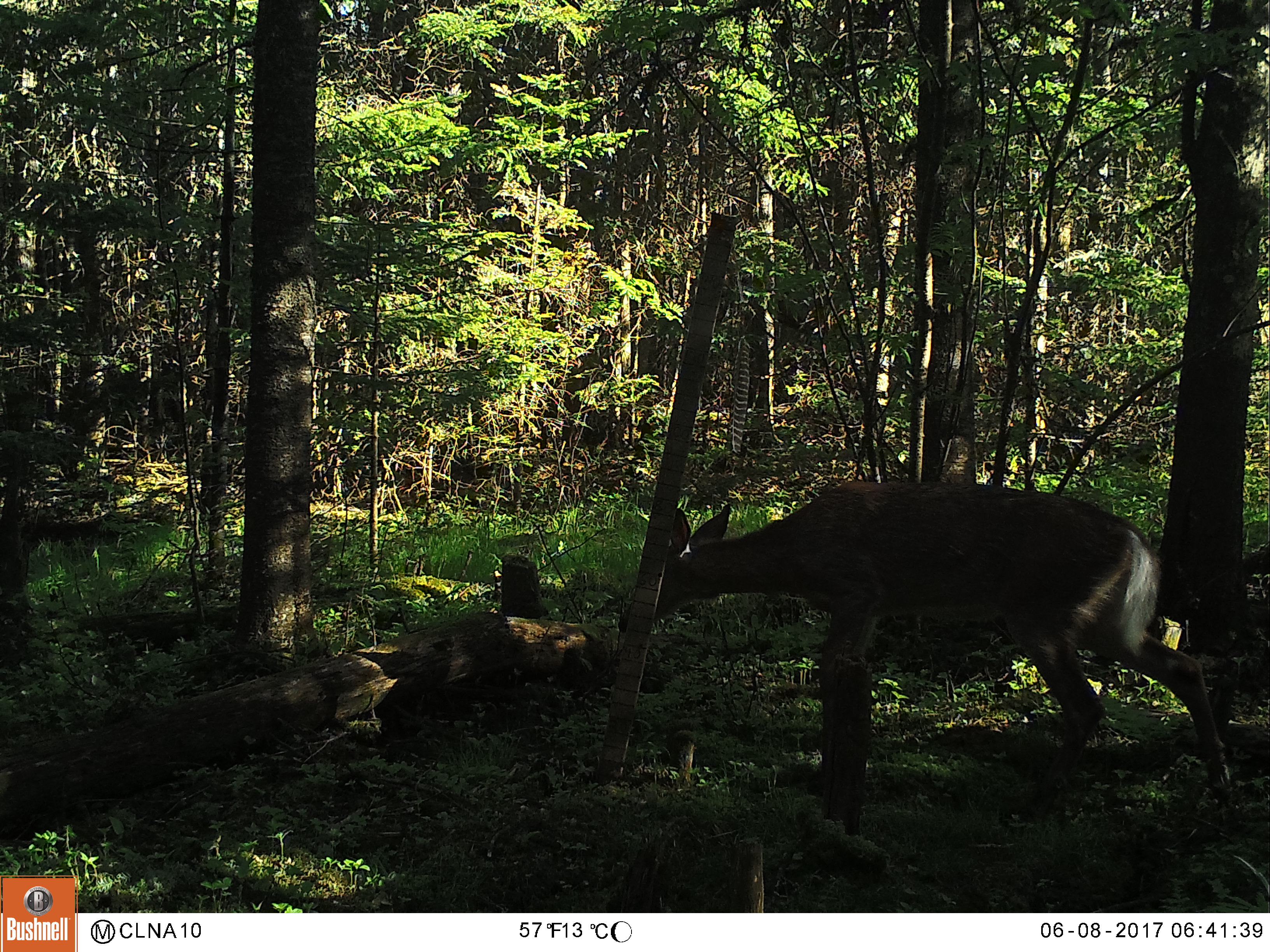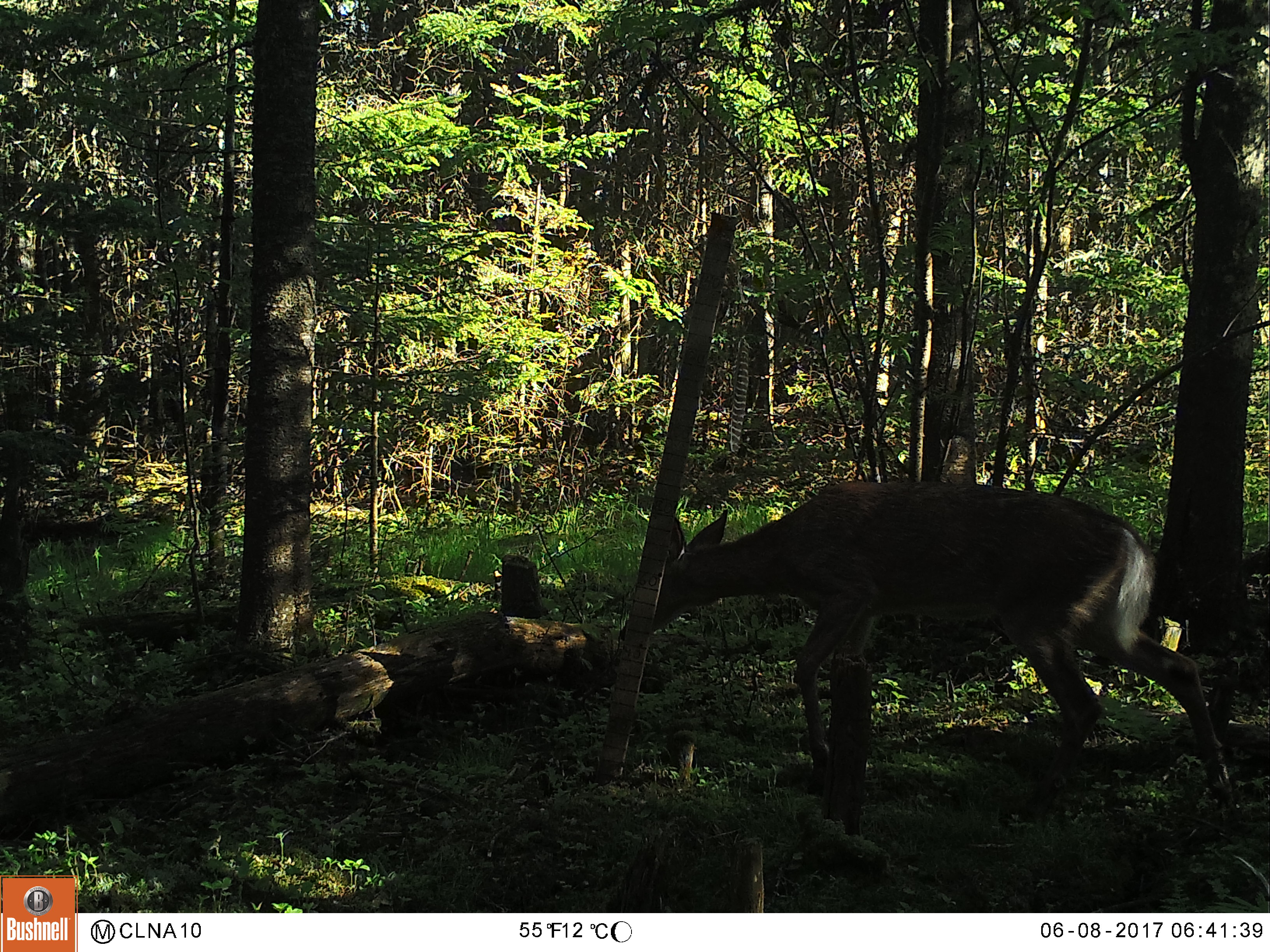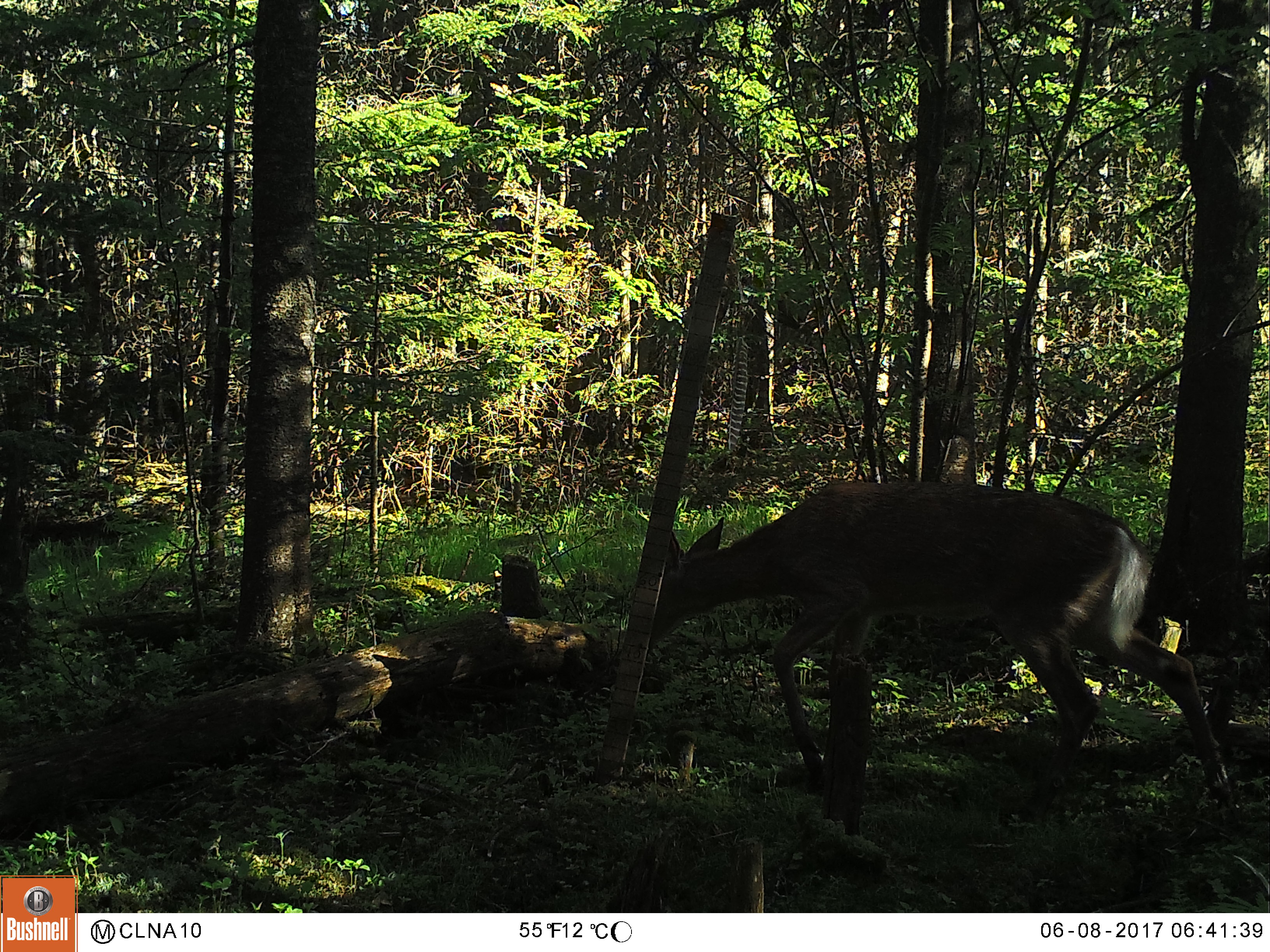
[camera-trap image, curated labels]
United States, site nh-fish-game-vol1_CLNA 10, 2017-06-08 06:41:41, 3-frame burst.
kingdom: Animalia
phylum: Chordata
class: Mammalia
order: Artiodactyla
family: Cervidae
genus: Odocoileus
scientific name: Odocoileus virginianus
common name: white-tailed deer